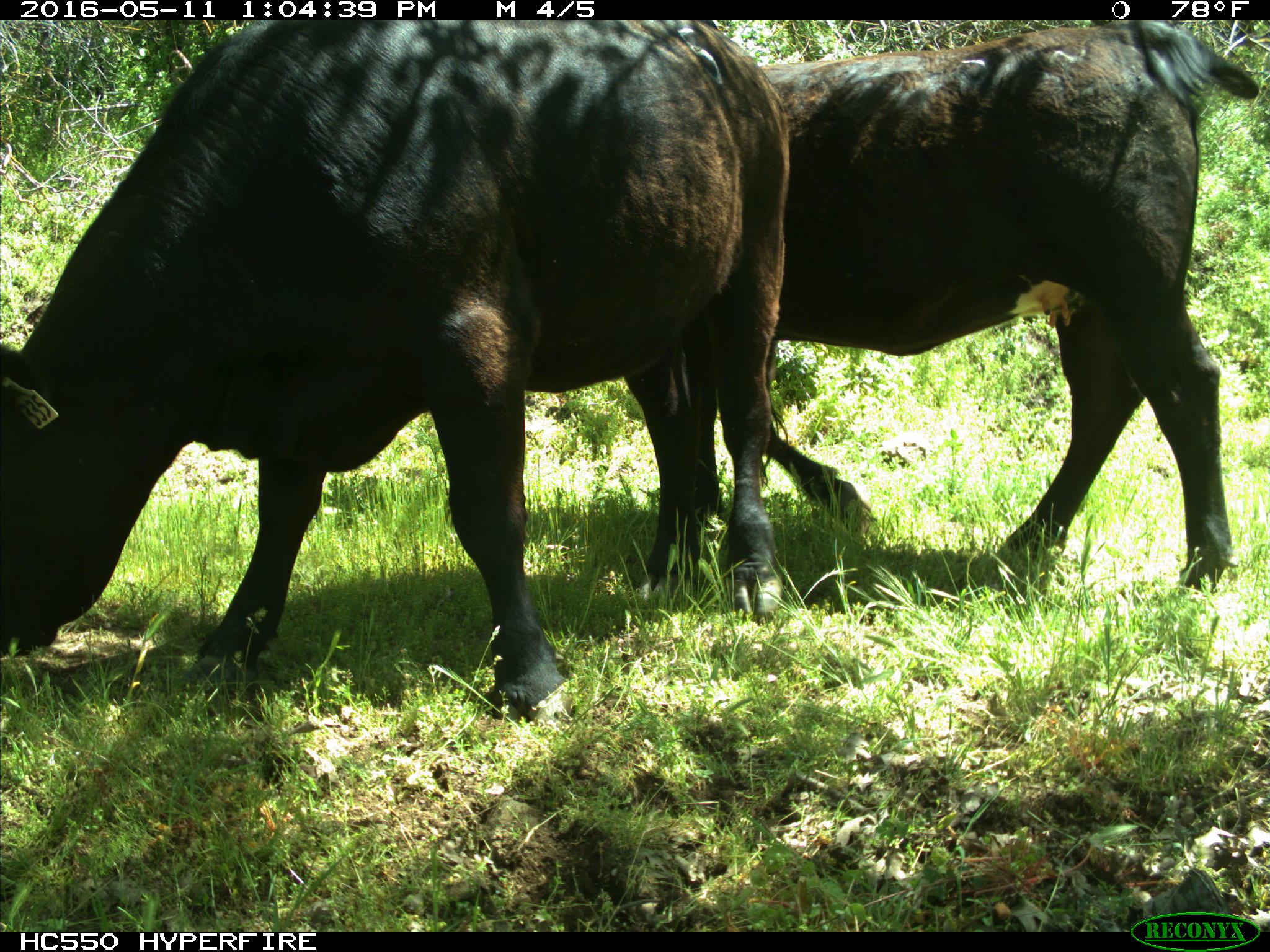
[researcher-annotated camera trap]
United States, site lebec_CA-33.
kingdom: Animalia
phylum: Chordata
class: Mammalia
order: Artiodactyla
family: Bovidae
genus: Bos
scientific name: Bos taurus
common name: domestic cow